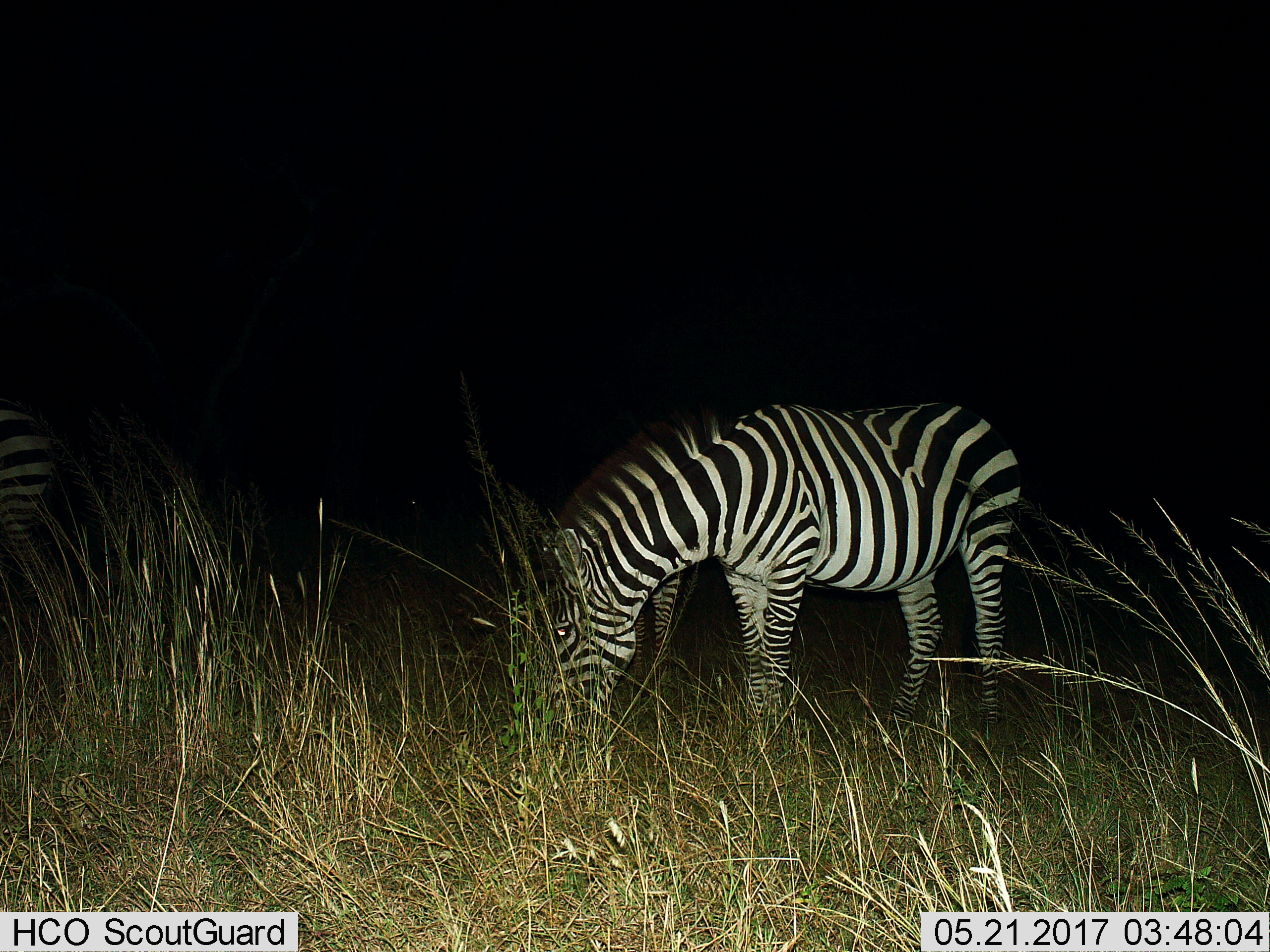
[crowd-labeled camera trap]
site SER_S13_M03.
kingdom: Animalia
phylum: Chordata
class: Mammalia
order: Perissodactyla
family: Equidae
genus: Equus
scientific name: Equus quagga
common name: plains zebra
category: zebraplains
Zebraplains (plains zebra) (Equus quagga), count 2. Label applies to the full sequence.